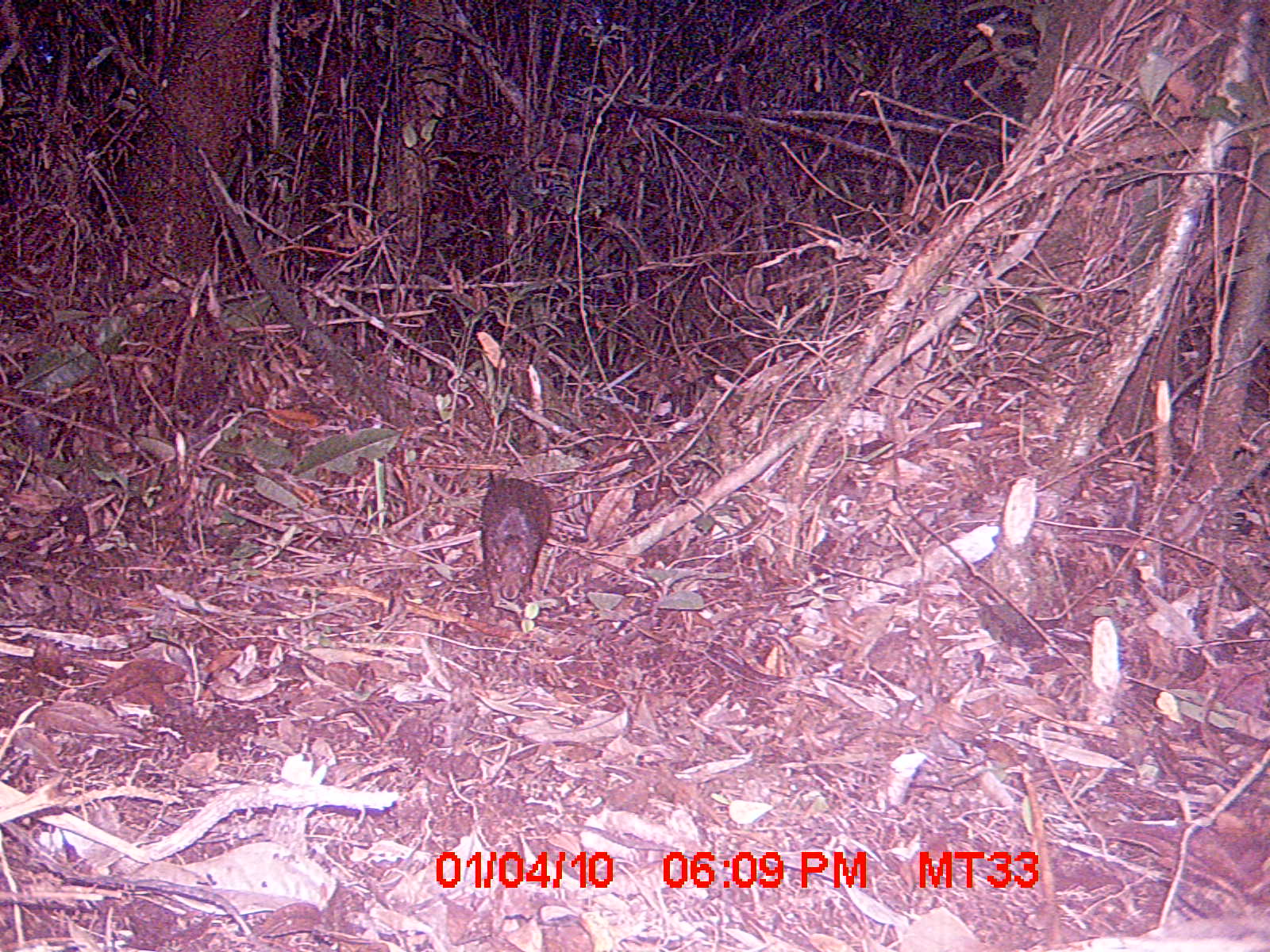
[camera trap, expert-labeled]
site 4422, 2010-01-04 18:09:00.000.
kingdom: Animalia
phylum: Chordata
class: Mammalia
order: Rodentia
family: Nesomyidae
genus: Hypogeomys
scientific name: Hypogeomys antimena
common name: malagasy giant rat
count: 1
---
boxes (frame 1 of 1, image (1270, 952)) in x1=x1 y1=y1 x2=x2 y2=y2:
hypogeomys antimena: x1=479 y1=473 x2=552 y2=617